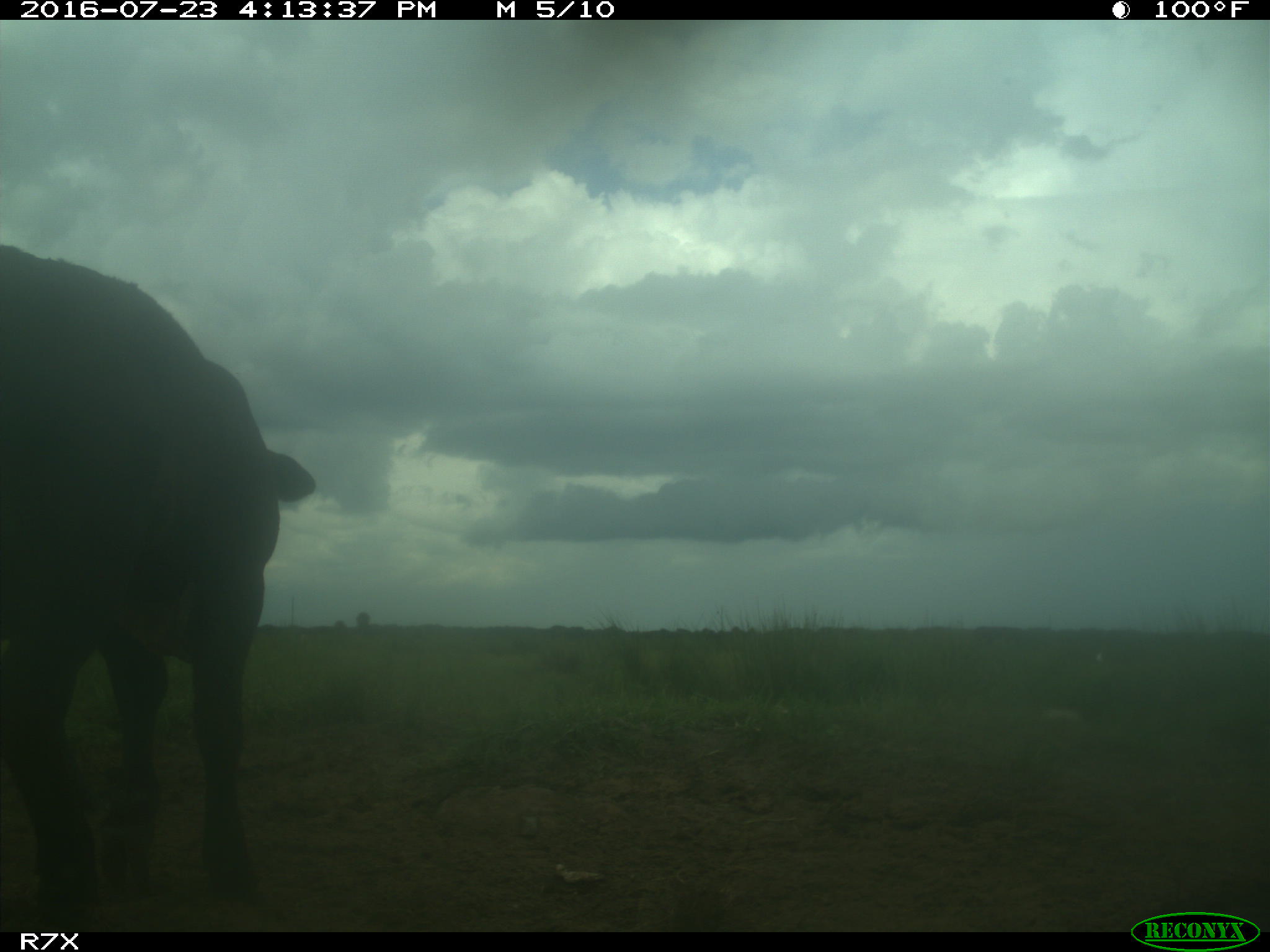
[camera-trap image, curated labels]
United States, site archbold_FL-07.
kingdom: Animalia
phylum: Chordata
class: Mammalia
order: Artiodactyla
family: Bovidae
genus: Bos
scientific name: Bos taurus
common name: domestic cow